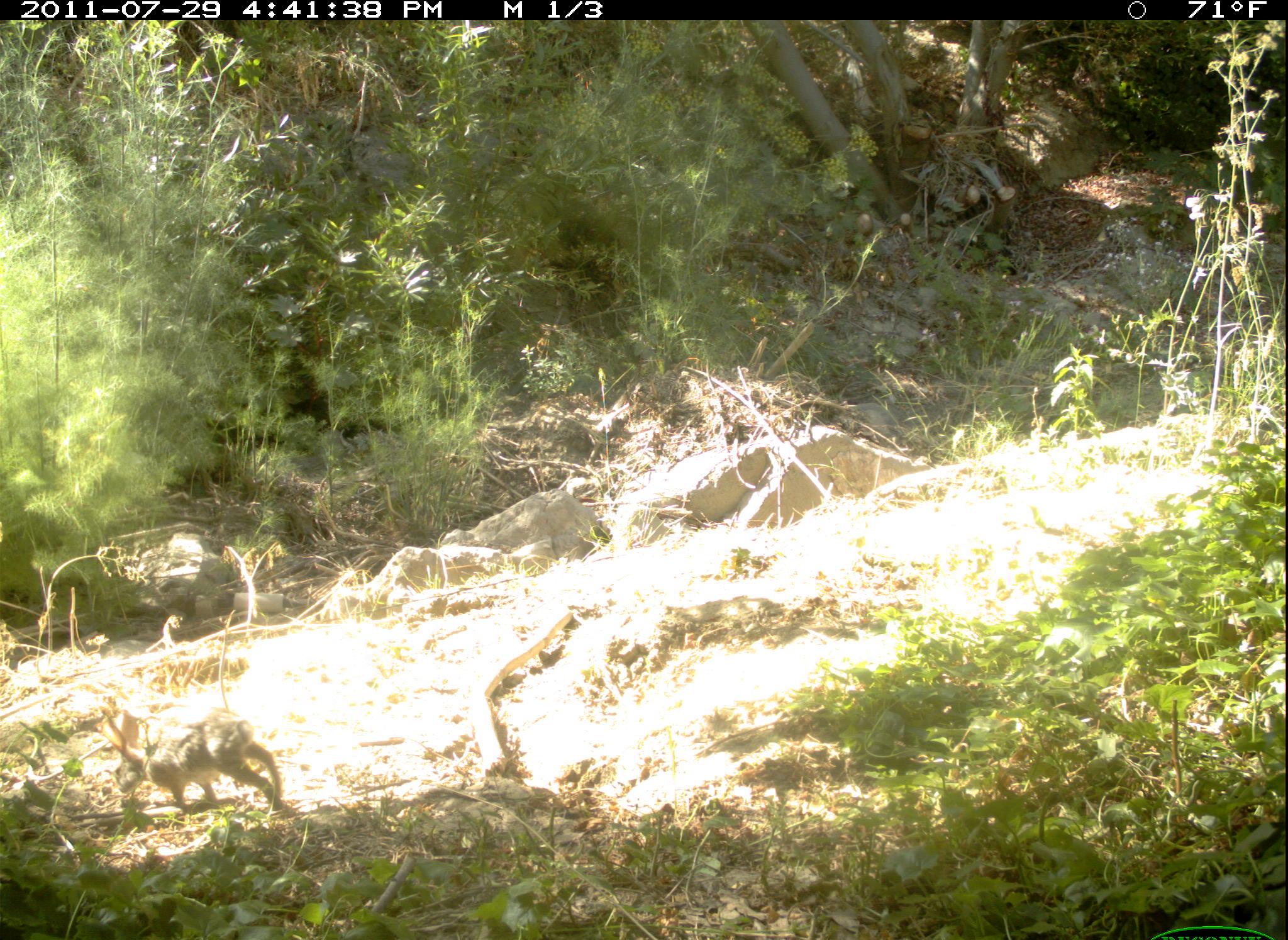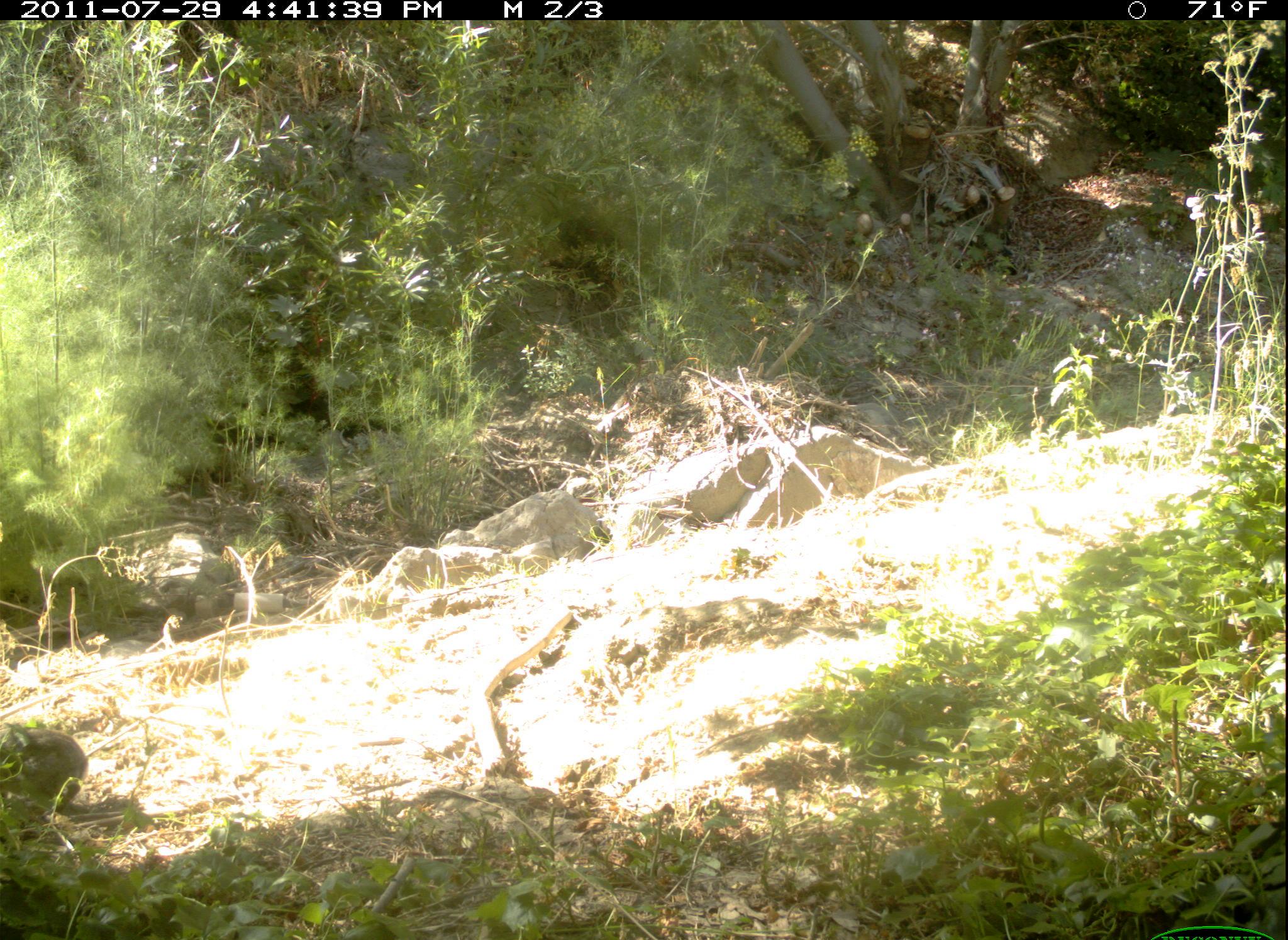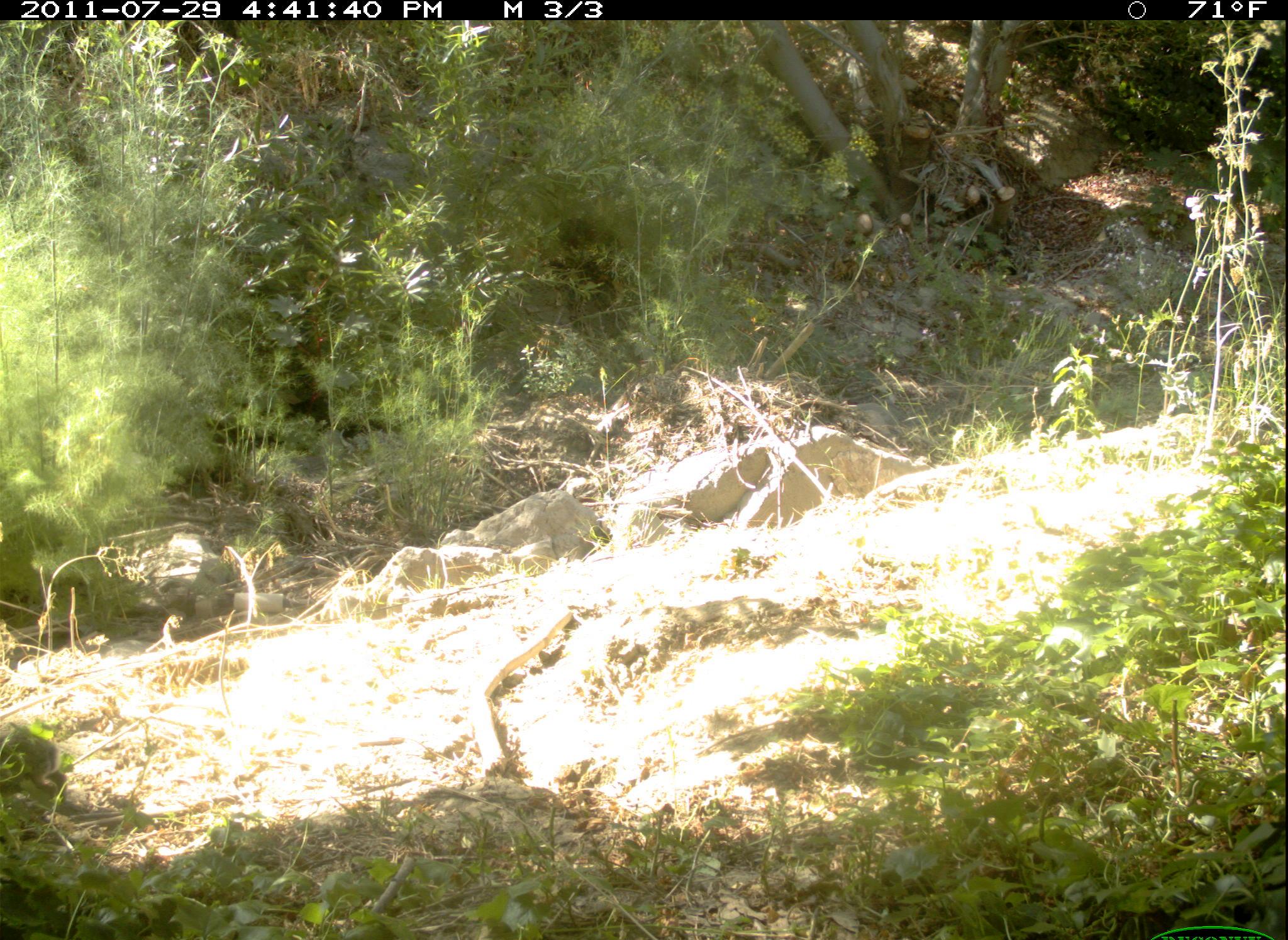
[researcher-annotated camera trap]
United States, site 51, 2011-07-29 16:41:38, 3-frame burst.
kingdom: Animalia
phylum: Chordata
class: Mammalia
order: Lagomorpha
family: Leporidae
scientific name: Leporidae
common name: rabbits and hares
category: rabbit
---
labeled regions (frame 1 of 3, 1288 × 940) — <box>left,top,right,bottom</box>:
rabbit: <box>74,697,304,825</box>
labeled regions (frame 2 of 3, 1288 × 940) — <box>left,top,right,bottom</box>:
rabbit: <box>4,726,103,824</box>